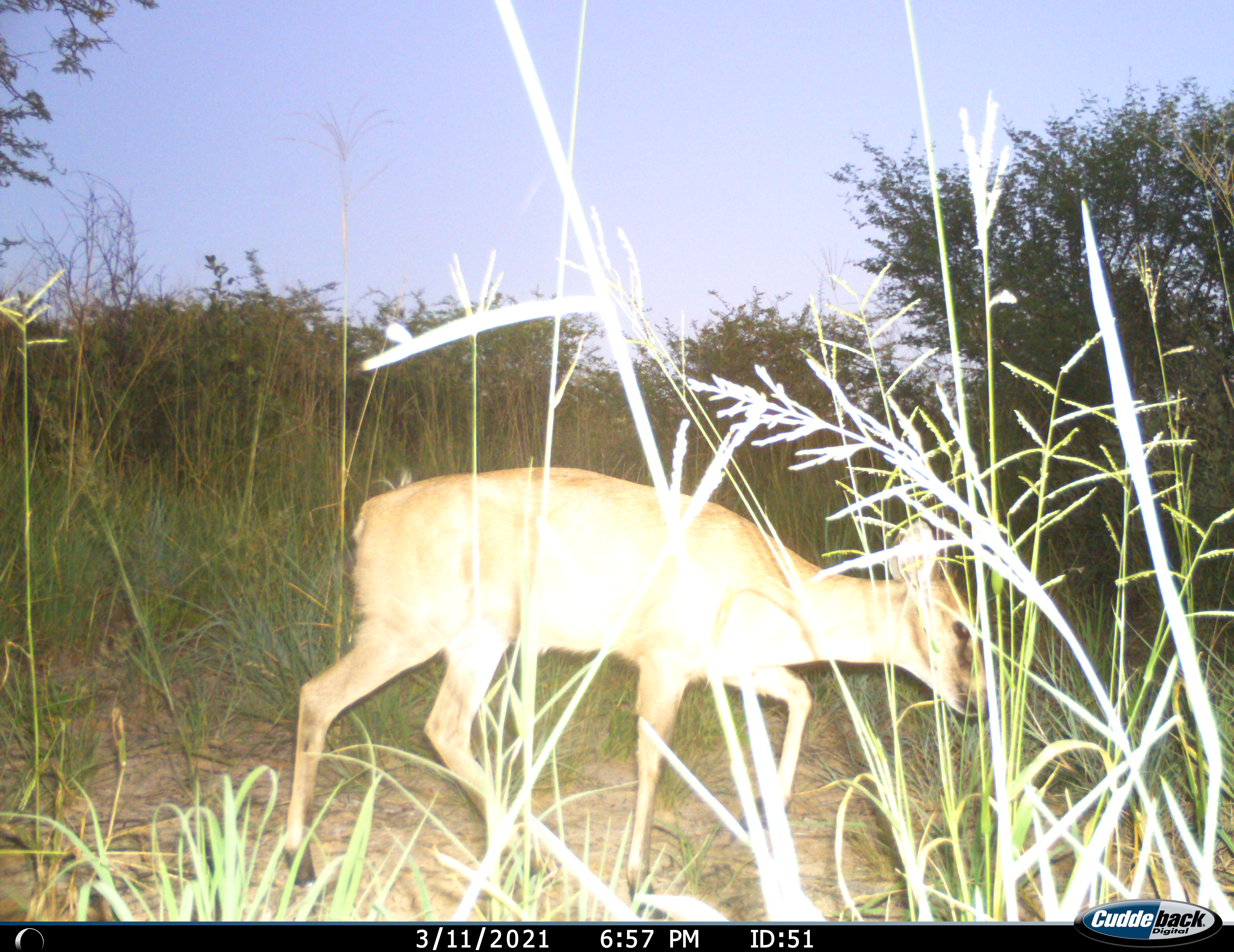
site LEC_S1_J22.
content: unidentified animal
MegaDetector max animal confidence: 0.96